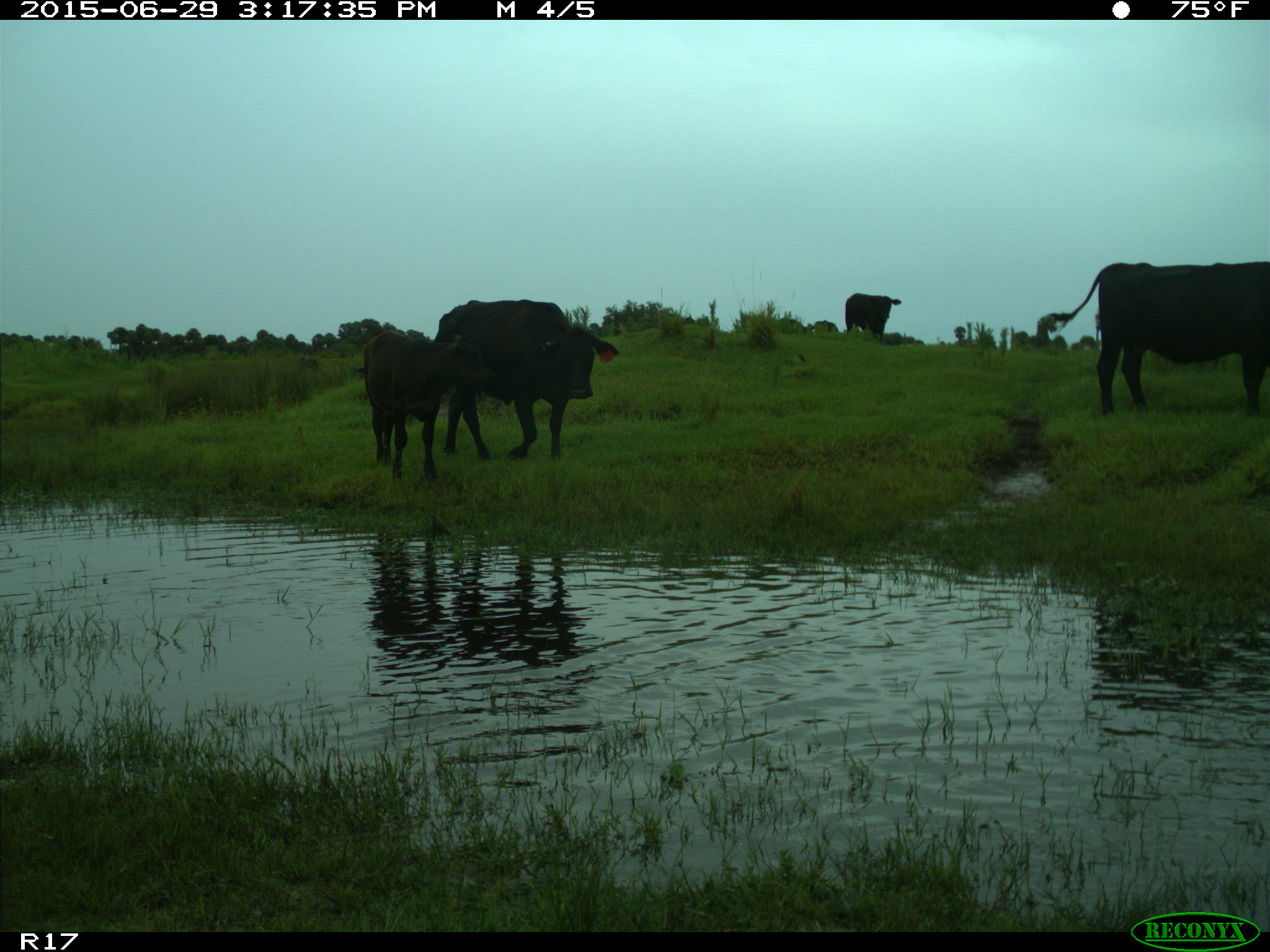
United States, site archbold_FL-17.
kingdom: Animalia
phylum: Chordata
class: Mammalia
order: Artiodactyla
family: Bovidae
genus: Bos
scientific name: Bos taurus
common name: domestic cow